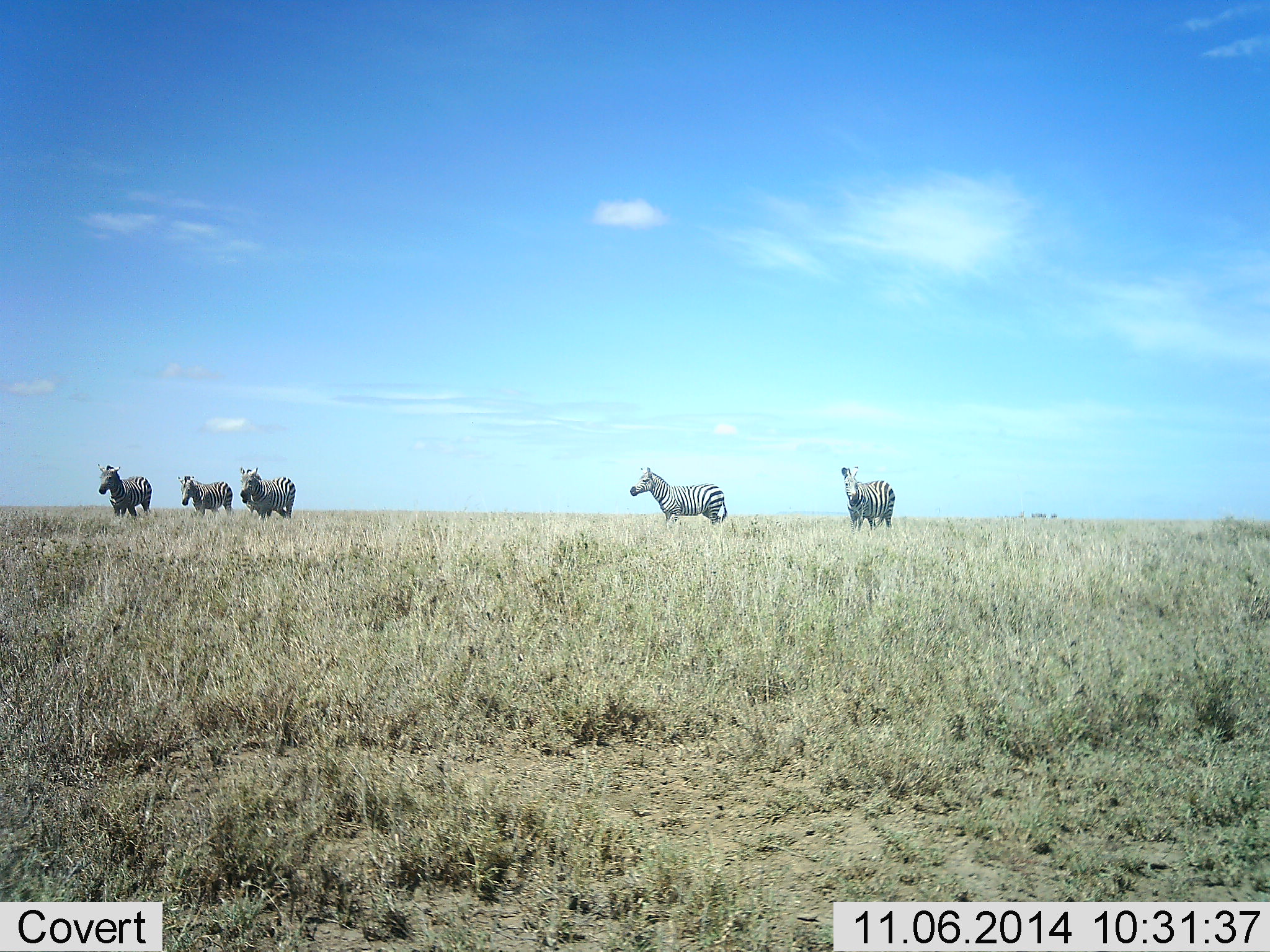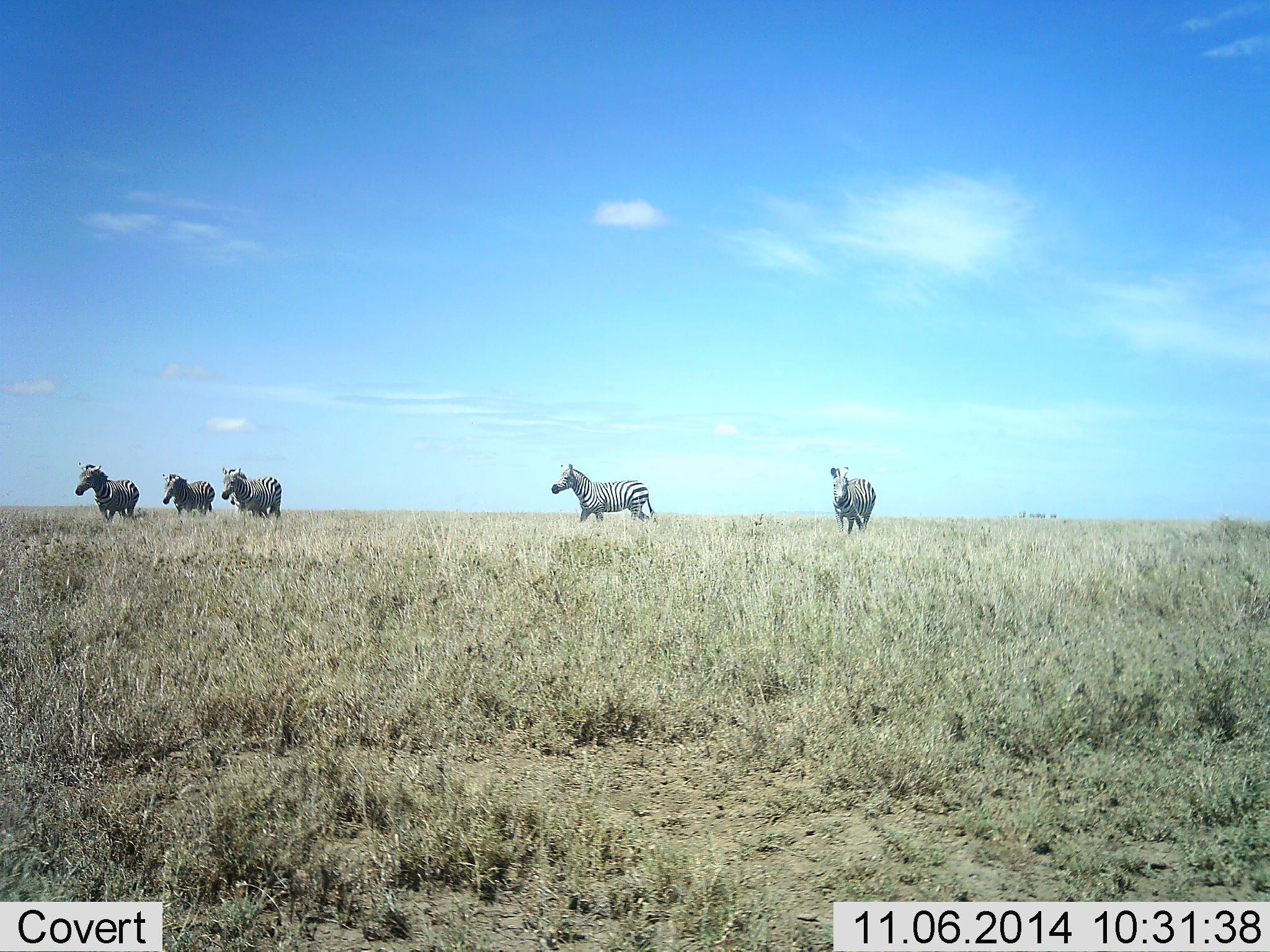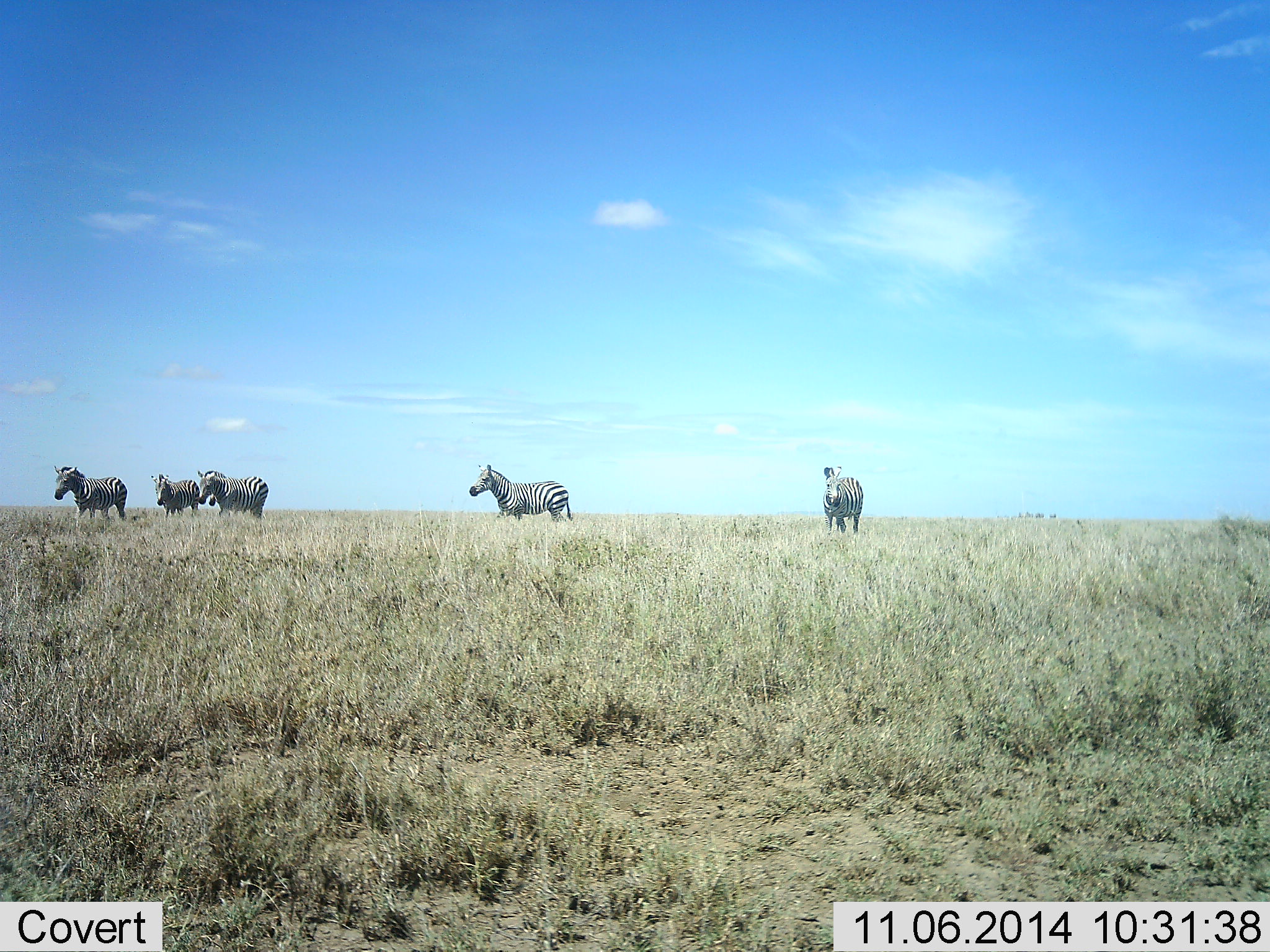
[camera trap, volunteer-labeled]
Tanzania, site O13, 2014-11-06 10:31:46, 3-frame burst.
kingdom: Animalia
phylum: Chordata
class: Mammalia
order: Perissodactyla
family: Equidae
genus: Equus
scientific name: Equus quagga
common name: plains zebra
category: zebra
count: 5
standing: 20%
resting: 0%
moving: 100%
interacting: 0%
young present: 0%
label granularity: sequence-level